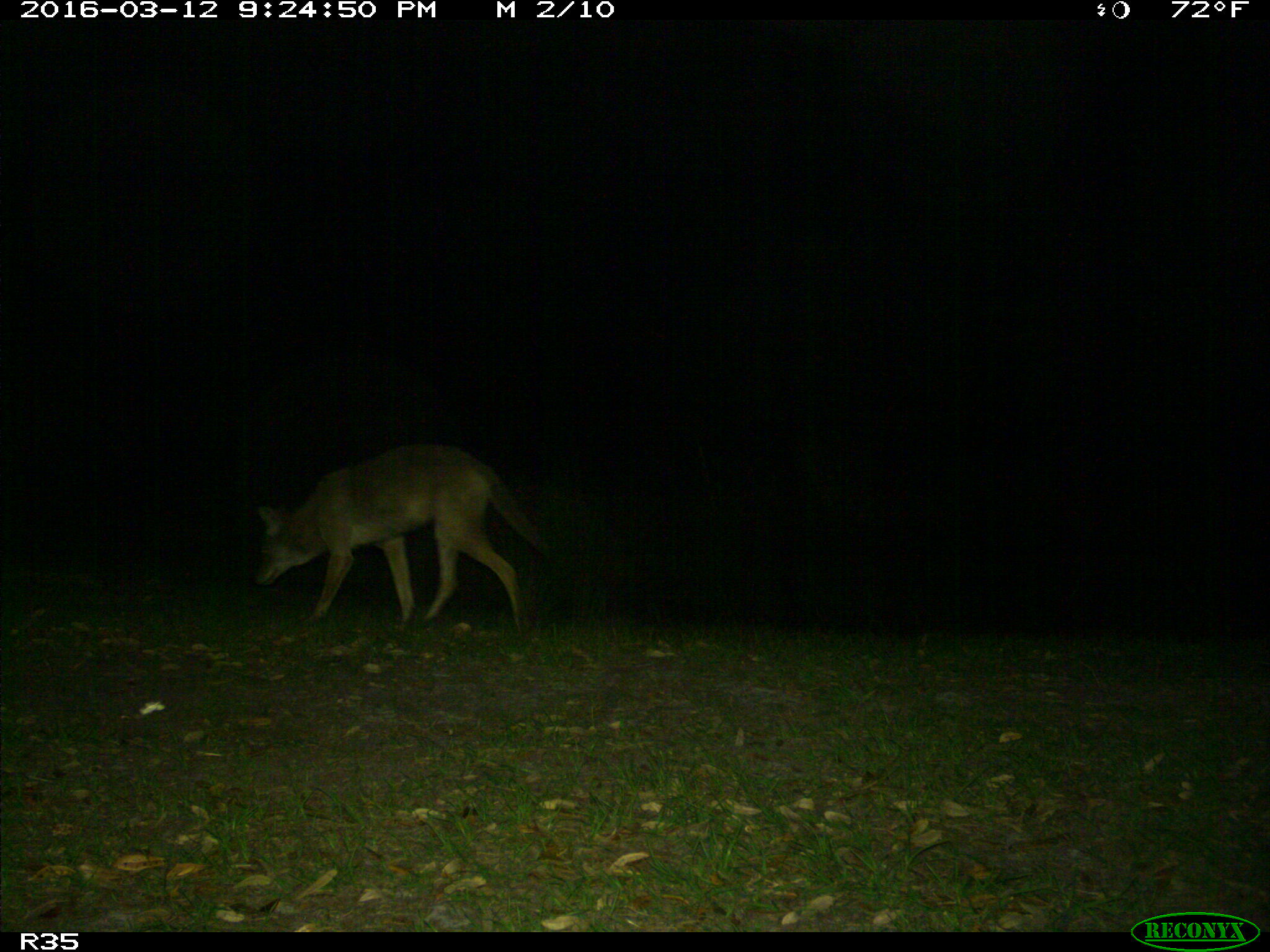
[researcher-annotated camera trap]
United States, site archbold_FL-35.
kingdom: Animalia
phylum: Chordata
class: Mammalia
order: Carnivora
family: Canidae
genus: Canis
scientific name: Canis latrans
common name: coyote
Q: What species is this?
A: Canis latrans (coyote).